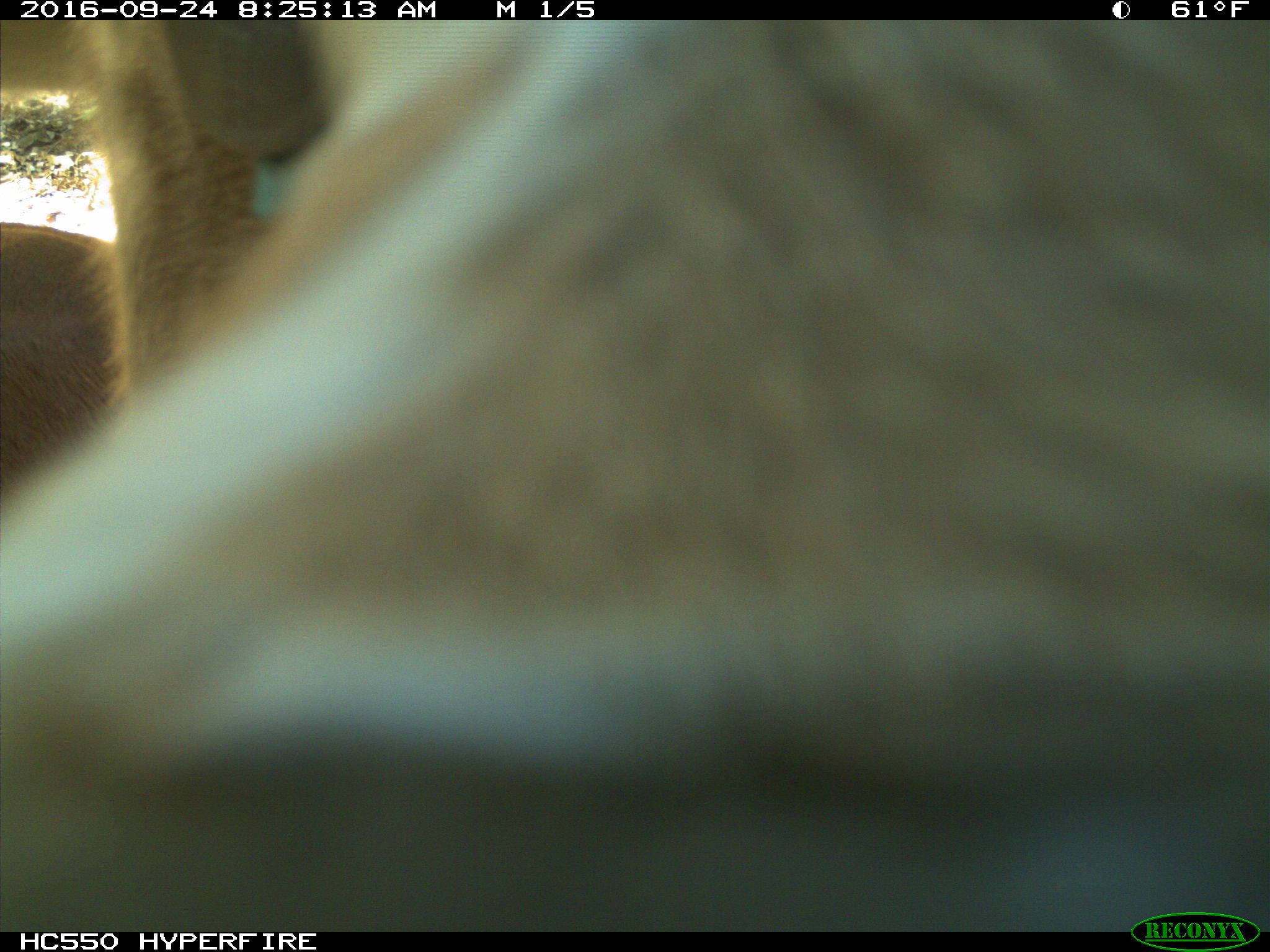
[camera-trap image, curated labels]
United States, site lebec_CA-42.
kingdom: Animalia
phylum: Chordata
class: Mammalia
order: Artiodactyla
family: Bovidae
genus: Bos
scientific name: Bos taurus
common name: domestic cow